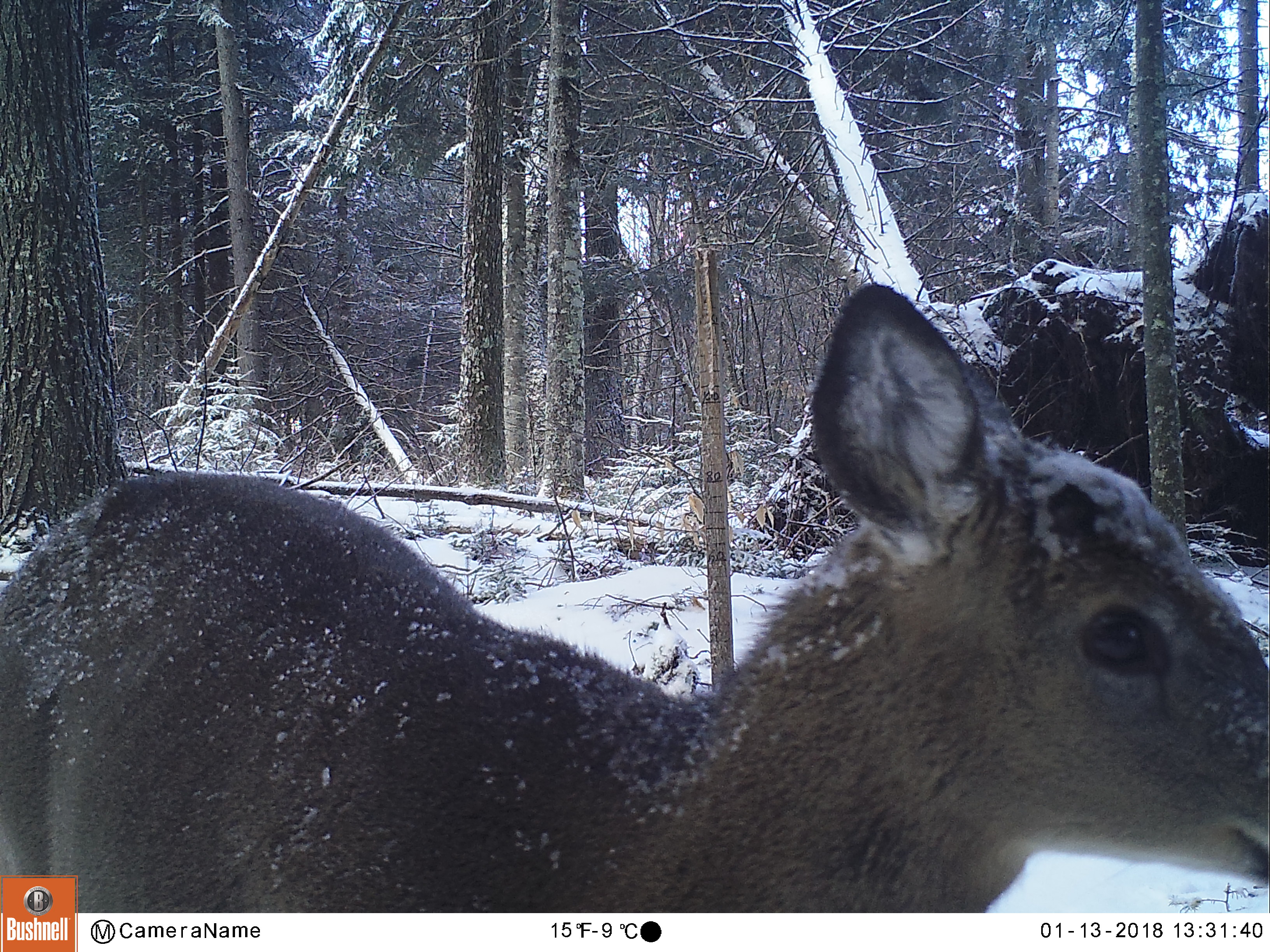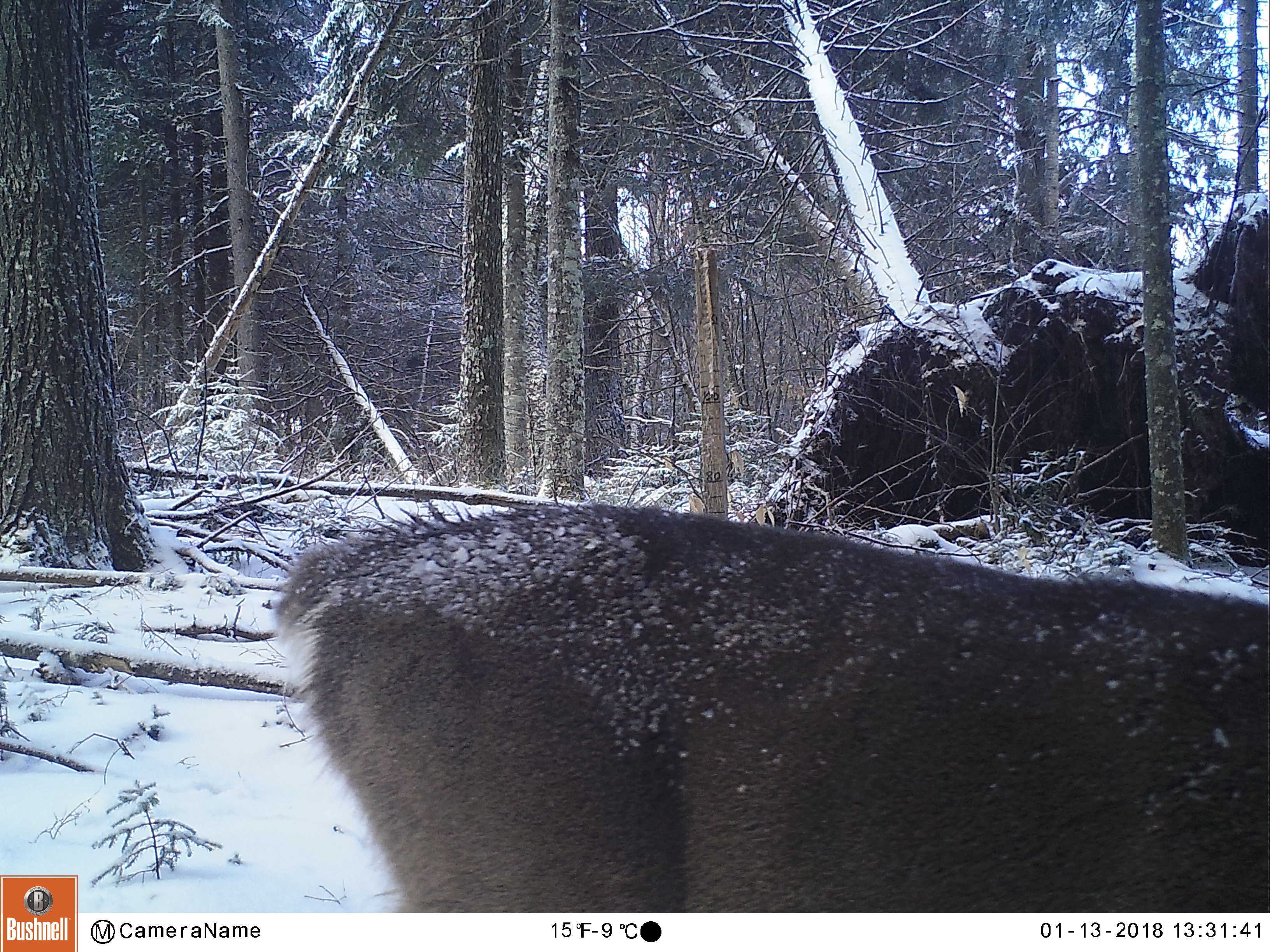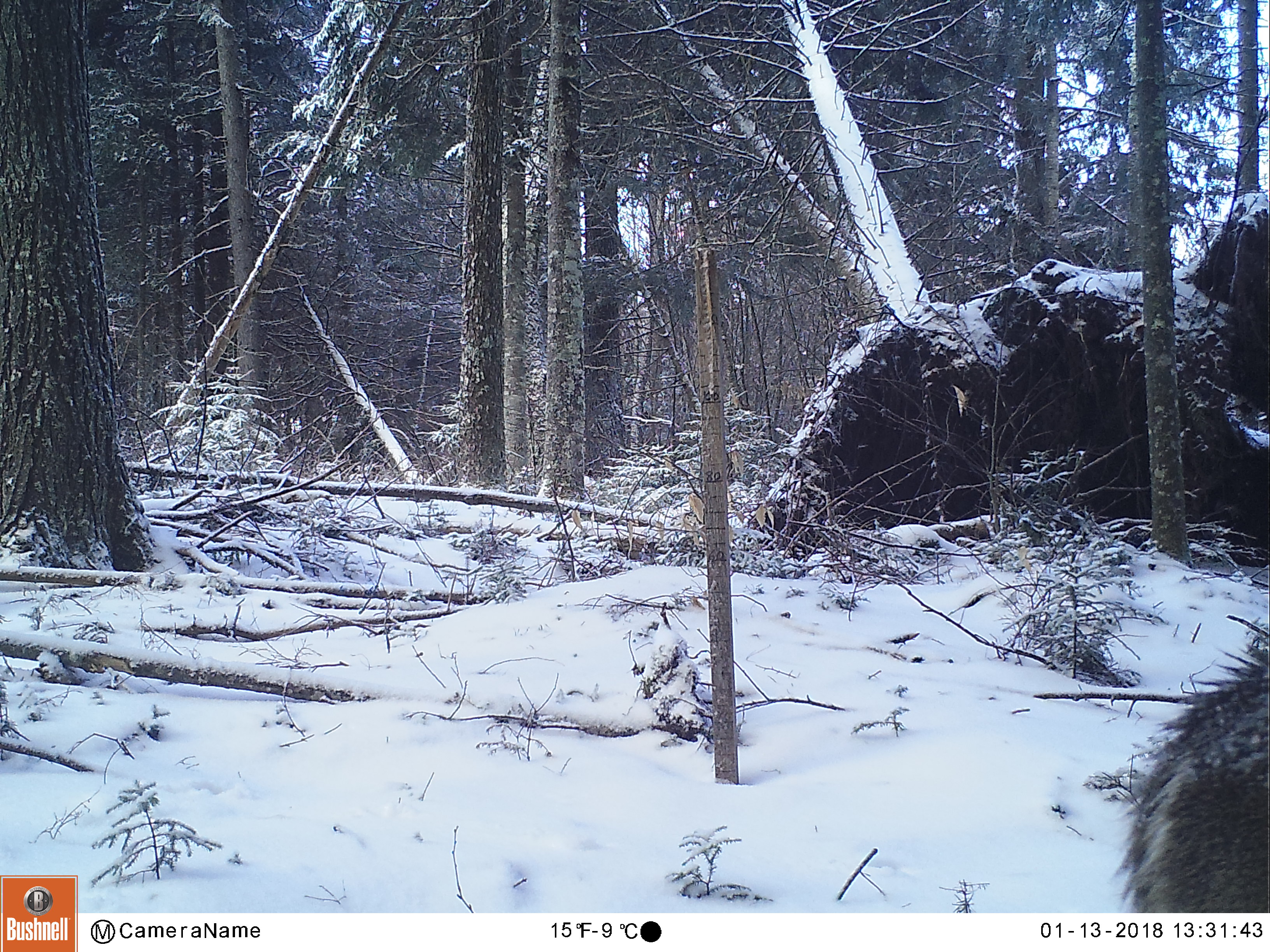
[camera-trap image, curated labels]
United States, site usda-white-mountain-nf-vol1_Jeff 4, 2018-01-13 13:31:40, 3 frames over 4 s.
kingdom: Animalia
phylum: Chordata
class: Mammalia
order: Artiodactyla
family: Cervidae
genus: Odocoileus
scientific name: Odocoileus virginianus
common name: white-tailed deer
White-tailed deer (Odocoileus virginianus).